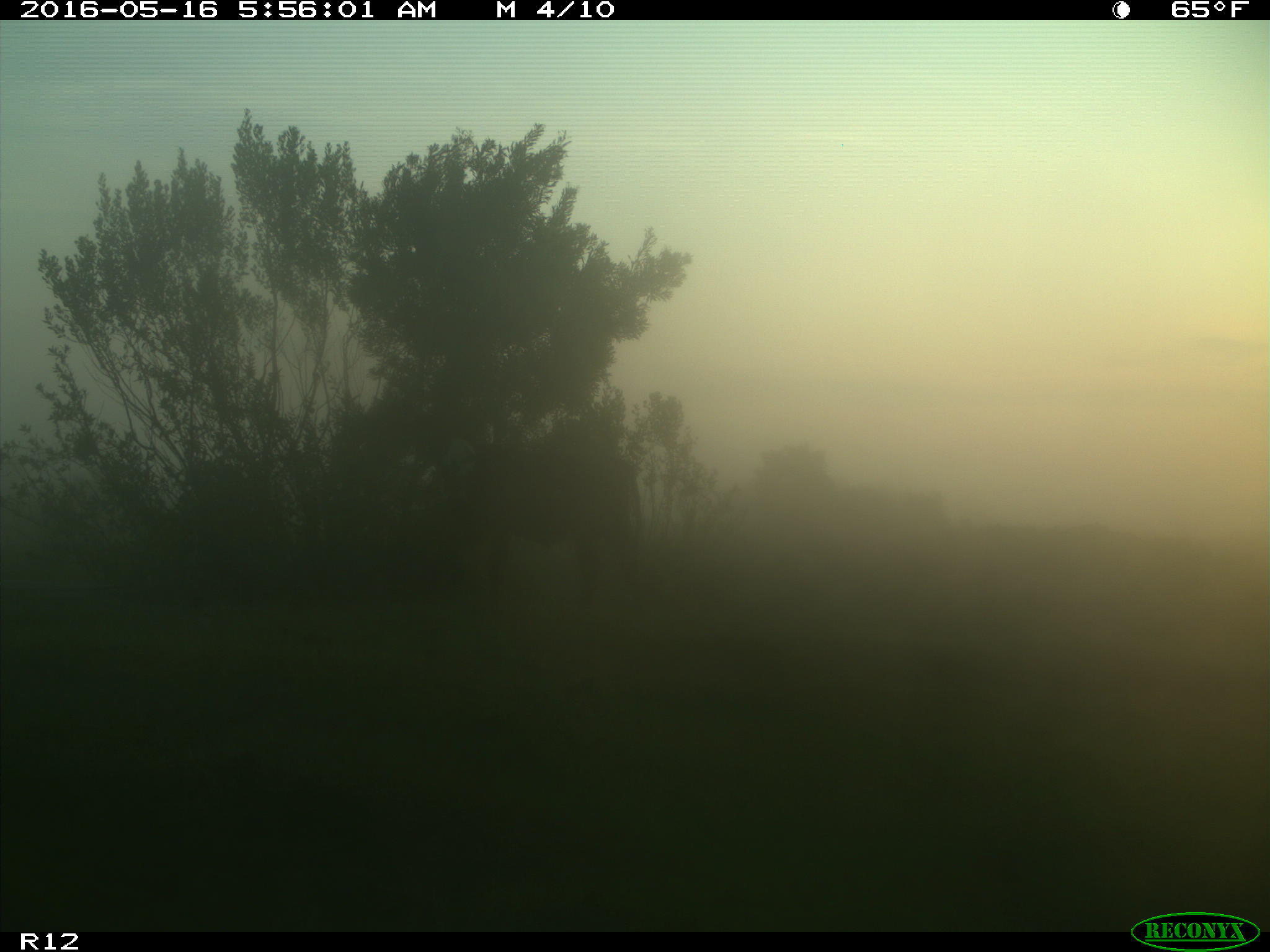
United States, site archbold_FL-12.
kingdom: Animalia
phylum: Chordata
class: Mammalia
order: Artiodactyla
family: Bovidae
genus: Bos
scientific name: Bos taurus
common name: domestic cow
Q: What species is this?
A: Bos taurus (domestic cow).